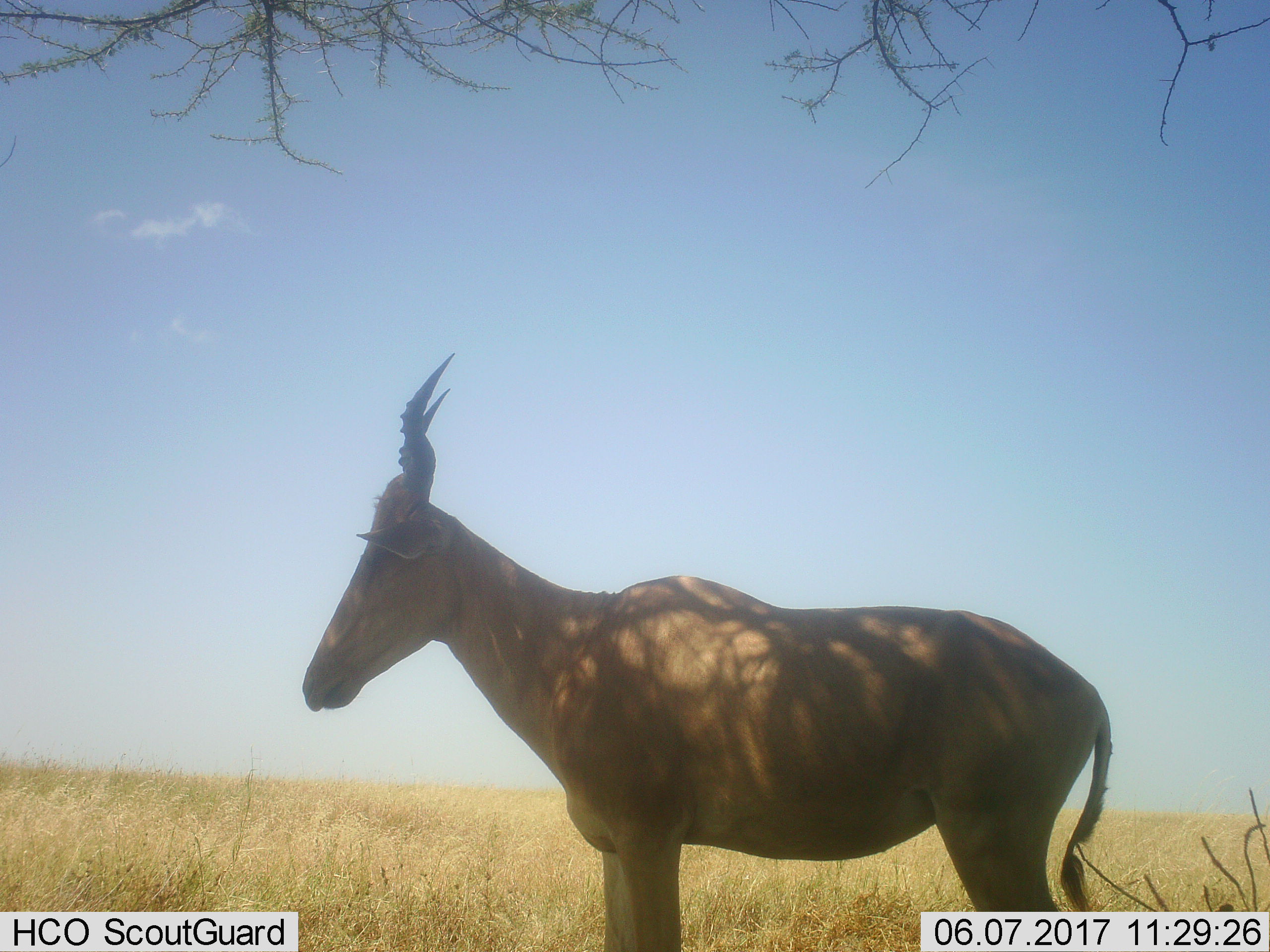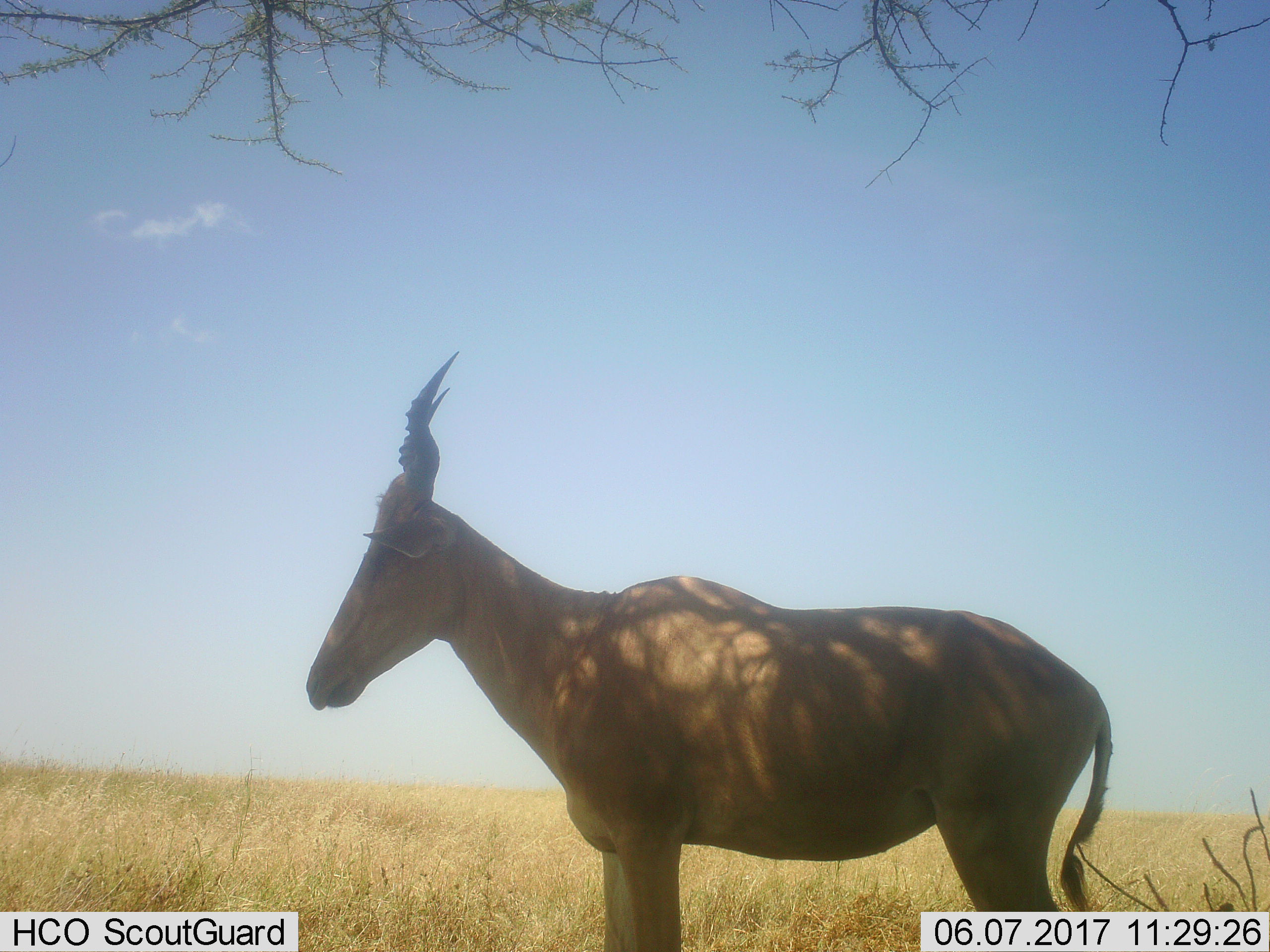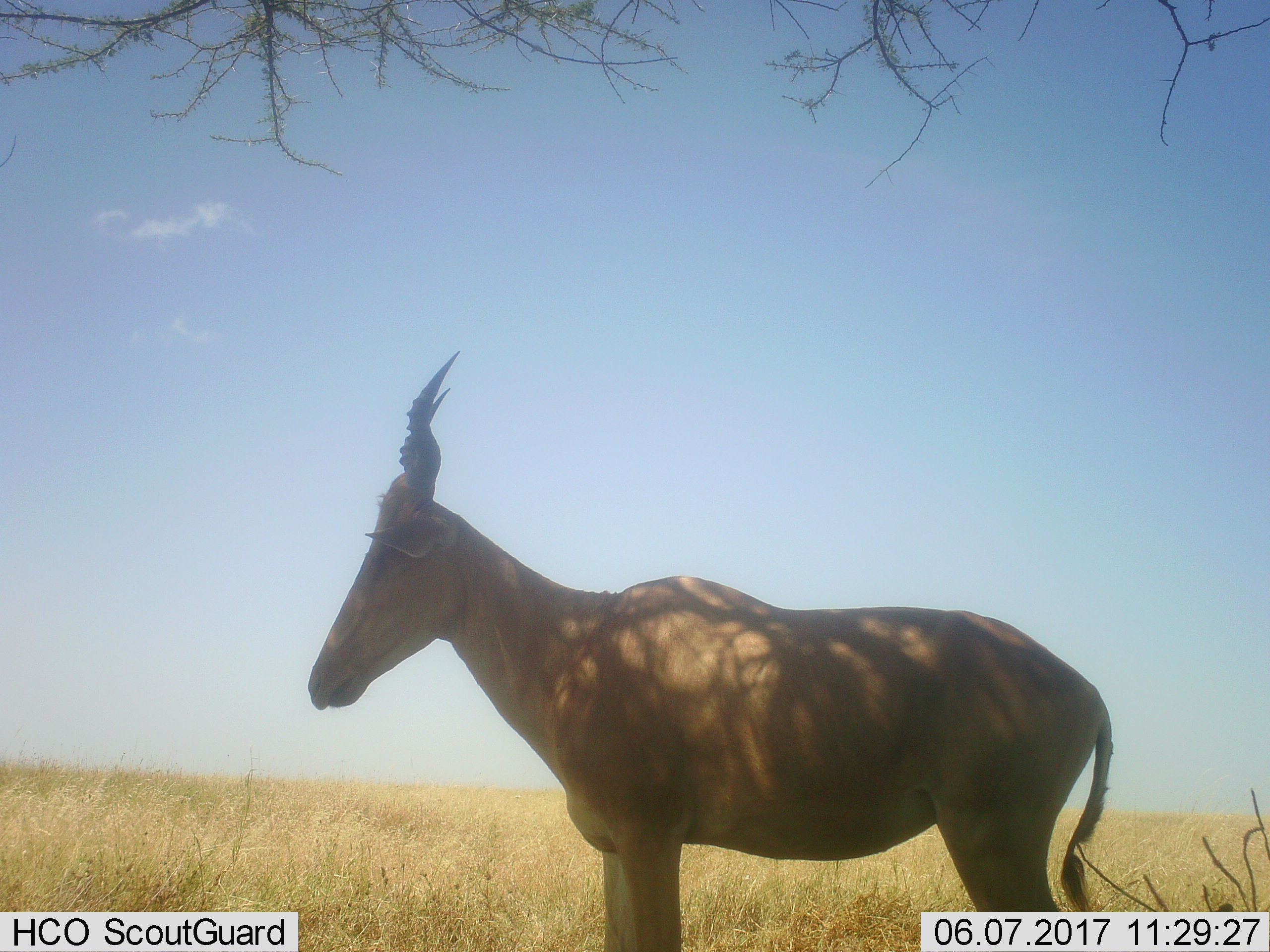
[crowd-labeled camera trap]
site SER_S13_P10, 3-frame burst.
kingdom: Animalia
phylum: Chordata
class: Mammalia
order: Artiodactyla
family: Bovidae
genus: Alcelaphus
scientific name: Alcelaphus buselaphus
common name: hartebeest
Hartebeest (Alcelaphus buselaphus), count 1. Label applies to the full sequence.